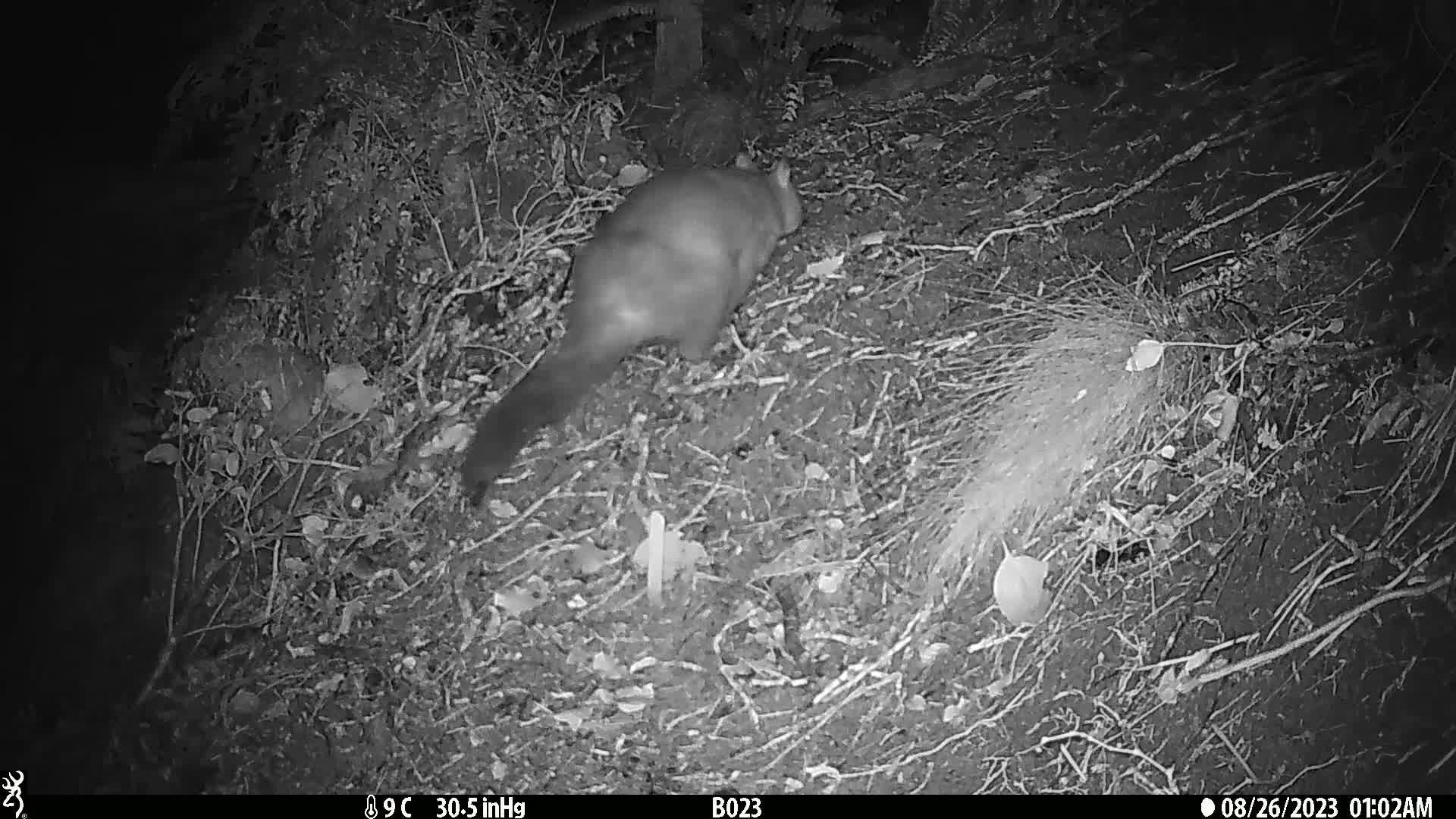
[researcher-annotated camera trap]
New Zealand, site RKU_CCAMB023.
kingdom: Animalia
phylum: Chordata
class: Mammalia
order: Diprotodontia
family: Phalangeridae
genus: Trichosurus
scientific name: Trichosurus vulpecula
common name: common brushtail possum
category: possum